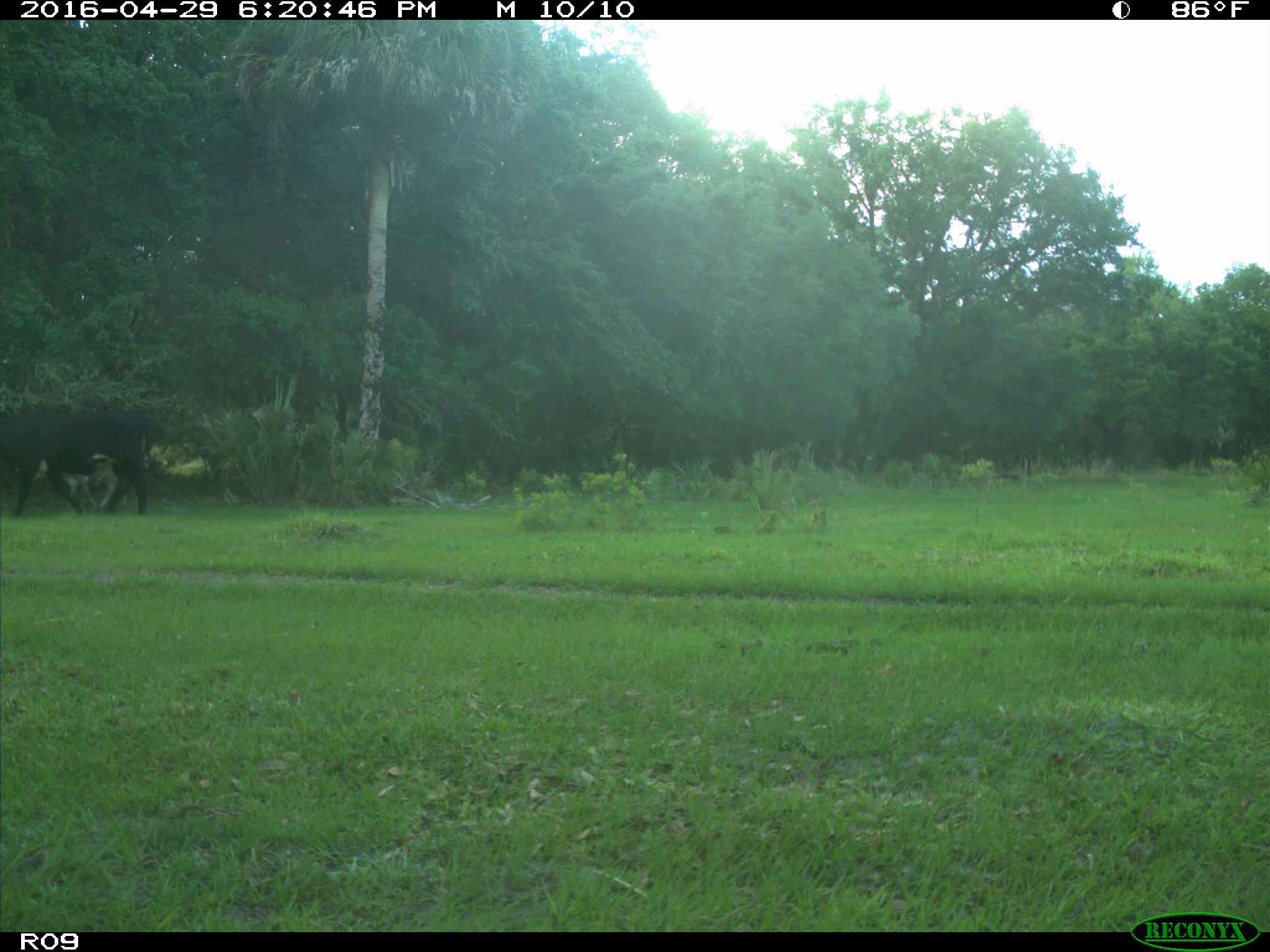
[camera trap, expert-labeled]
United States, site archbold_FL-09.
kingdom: Animalia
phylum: Chordata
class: Mammalia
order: Artiodactyla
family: Bovidae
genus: Bos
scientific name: Bos taurus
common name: domestic cow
Bos taurus (domestic cow).